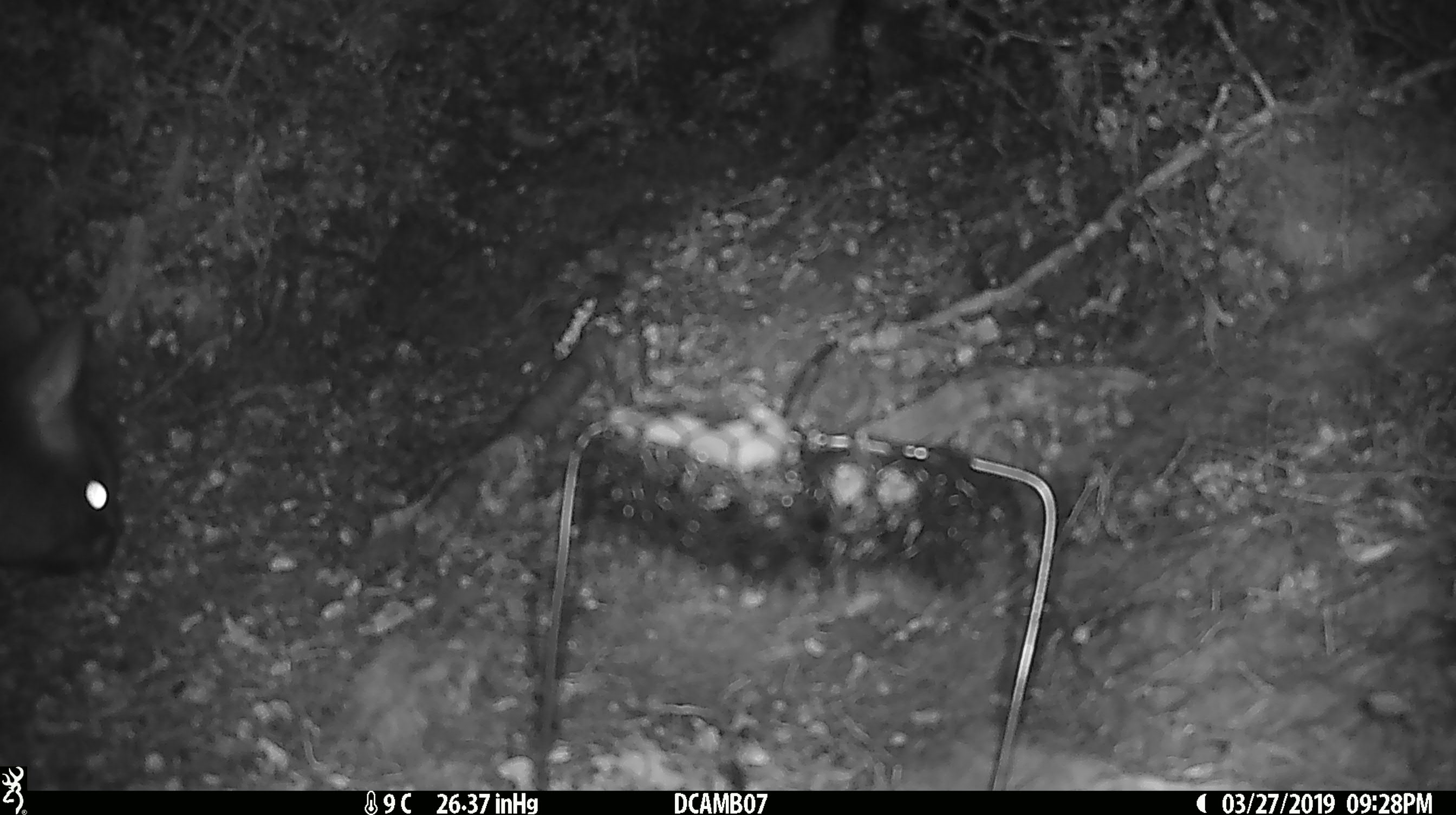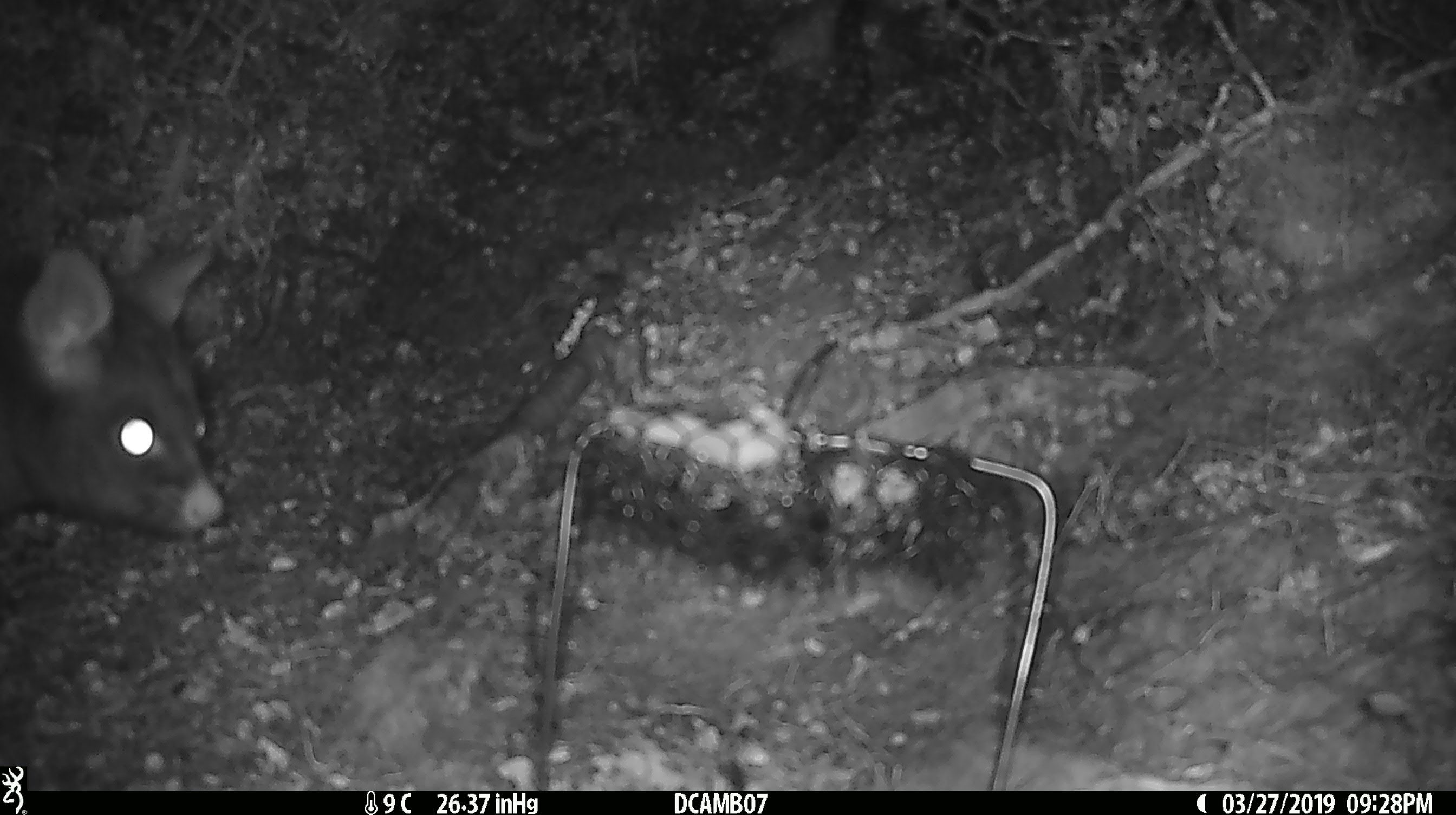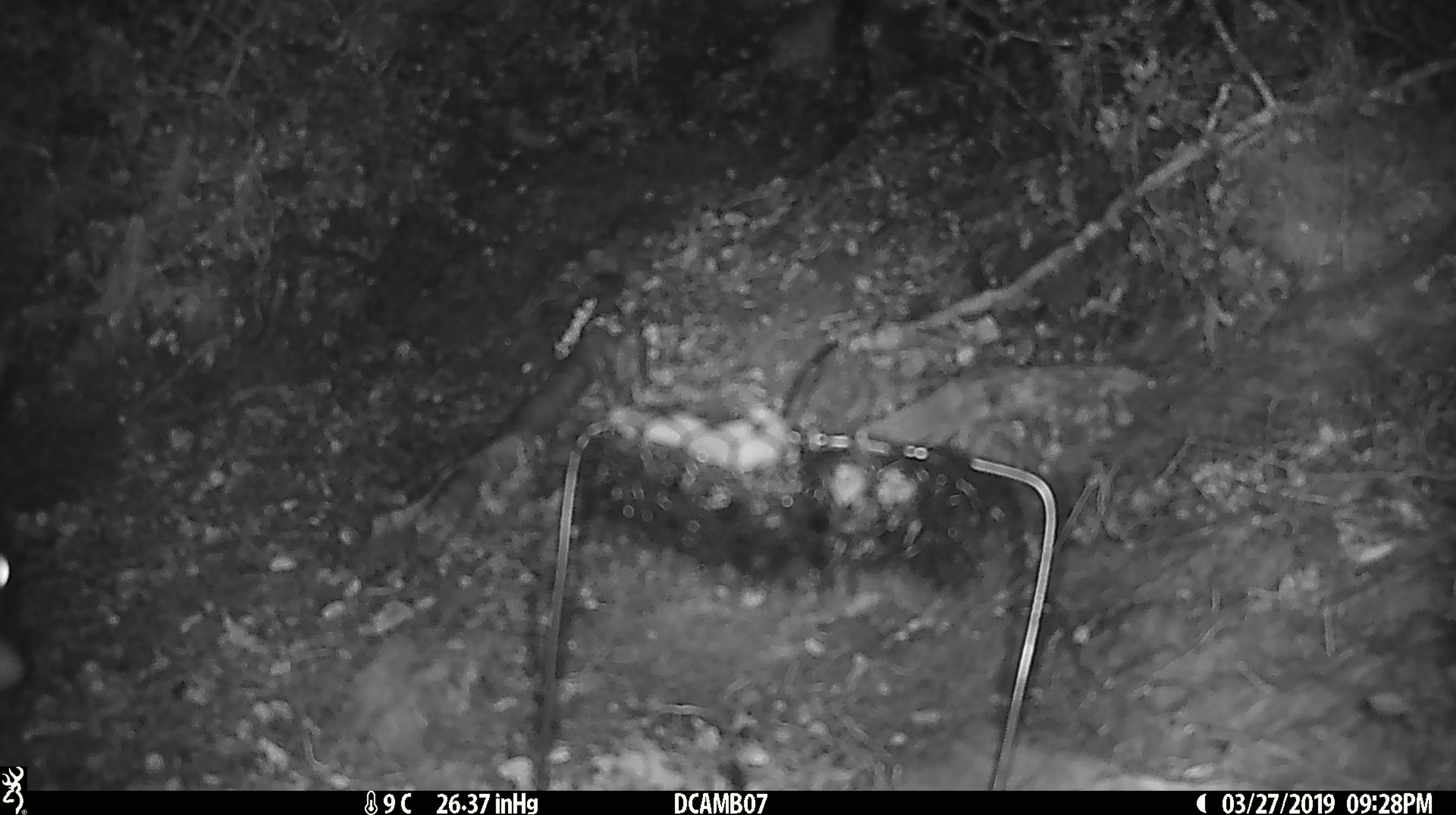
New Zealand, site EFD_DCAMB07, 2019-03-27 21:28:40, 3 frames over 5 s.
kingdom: Animalia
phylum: Chordata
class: Mammalia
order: Diprotodontia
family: Phalangeridae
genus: Trichosurus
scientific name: Trichosurus vulpecula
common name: common brushtail possum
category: possum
Possum (common brushtail possum) (Trichosurus vulpecula).